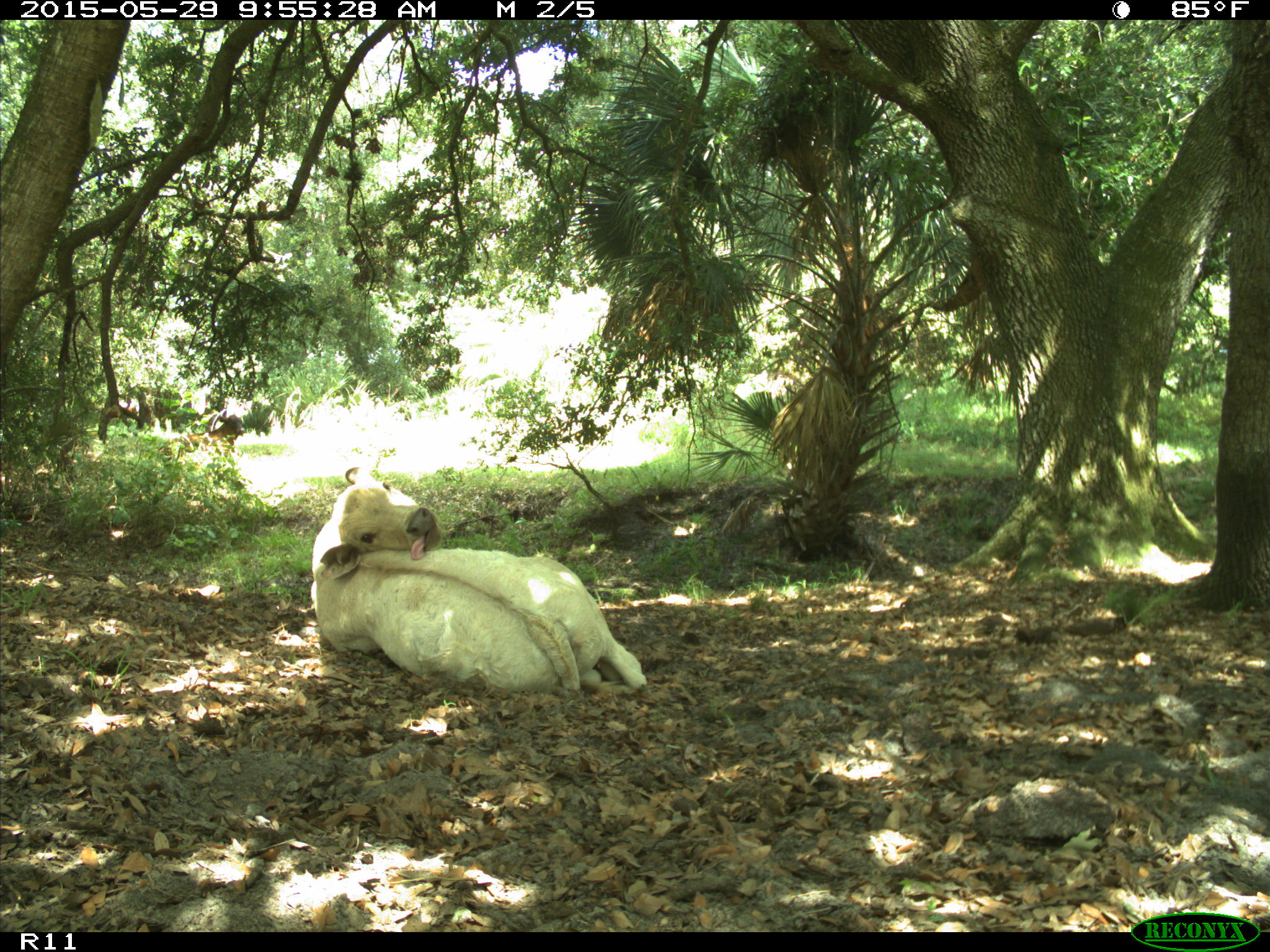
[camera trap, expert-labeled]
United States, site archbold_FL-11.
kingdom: Animalia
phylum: Chordata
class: Mammalia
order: Artiodactyla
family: Bovidae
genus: Bos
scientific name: Bos taurus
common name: domestic cow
Bos taurus (domestic cow).